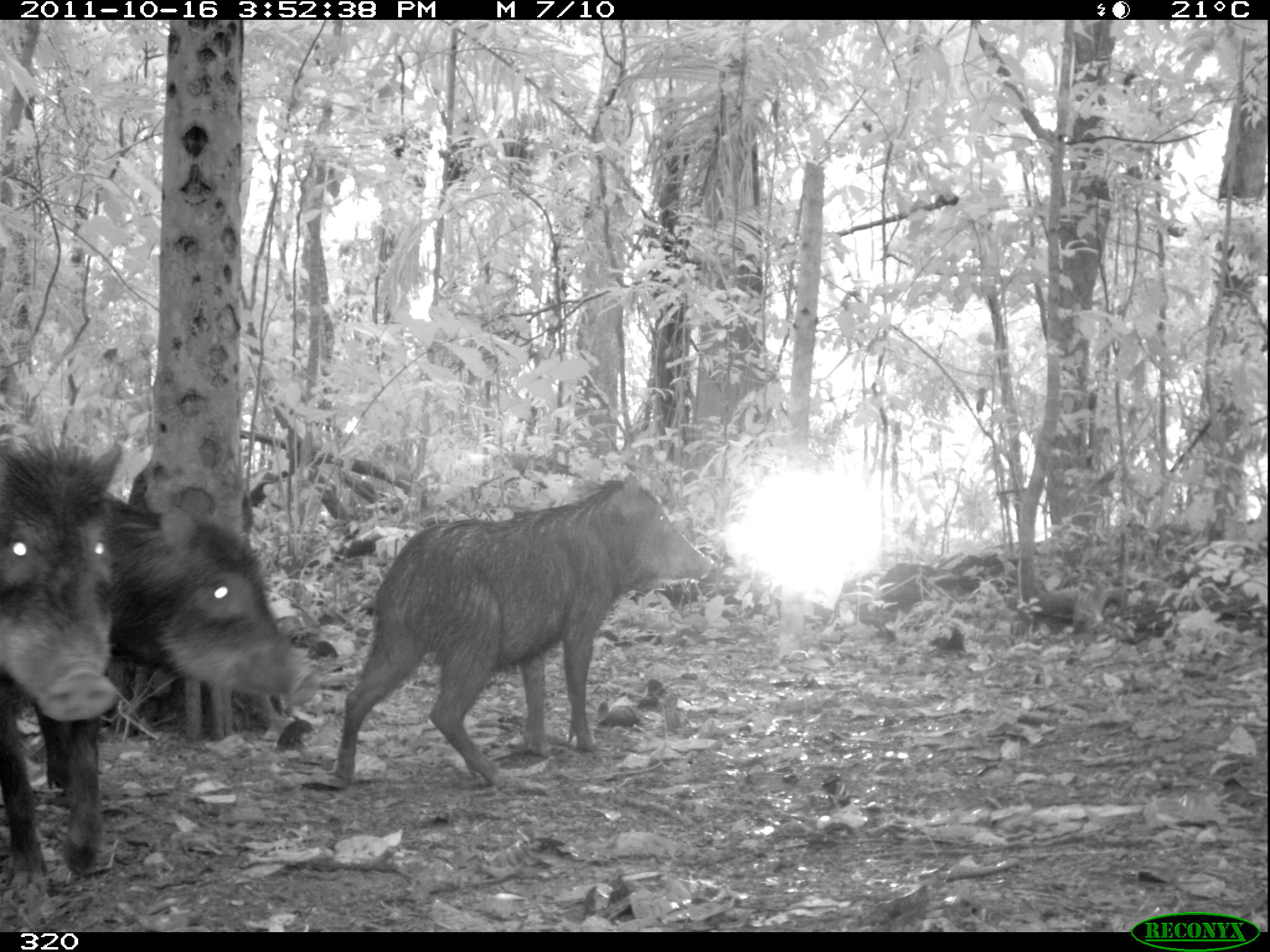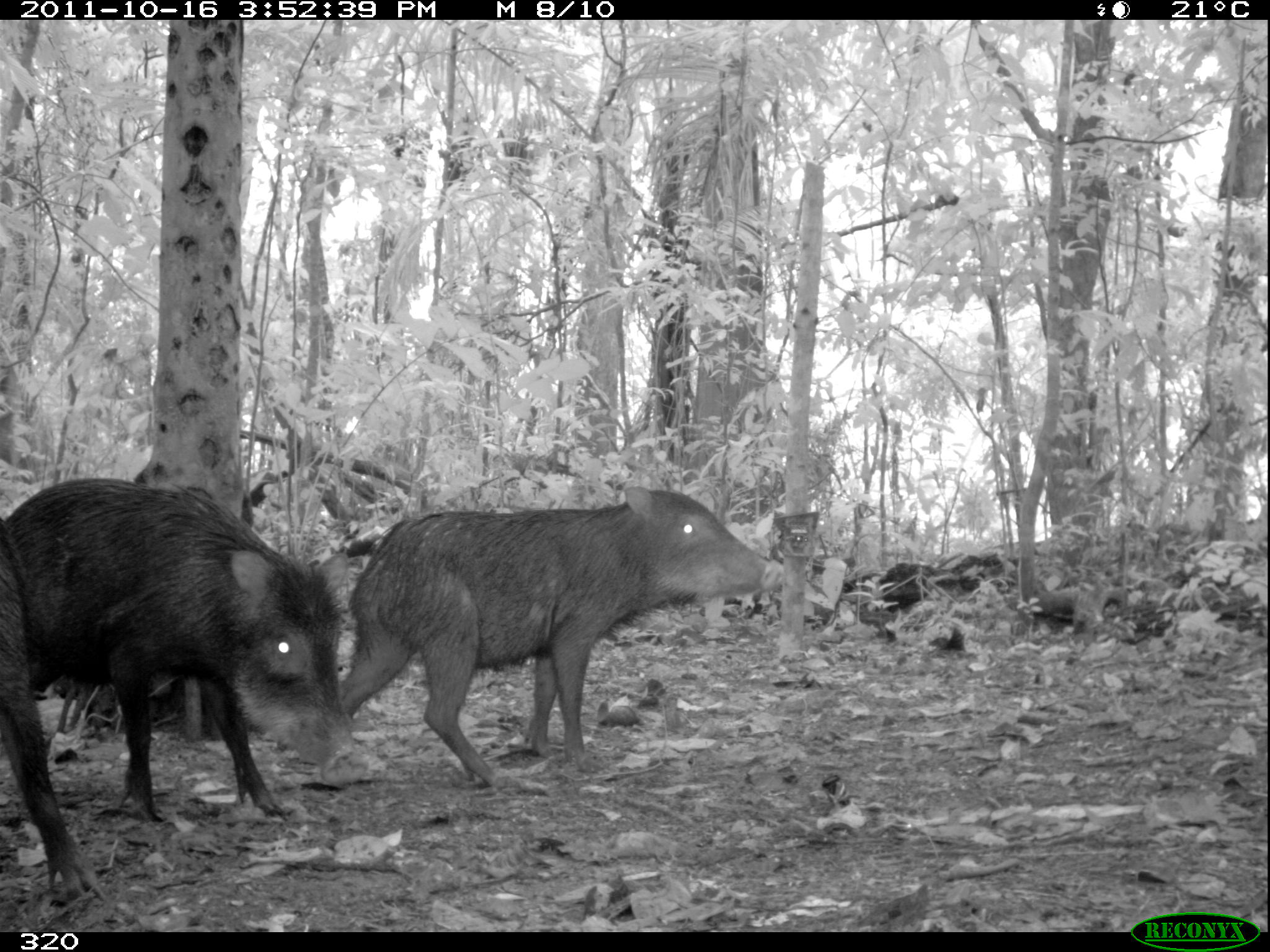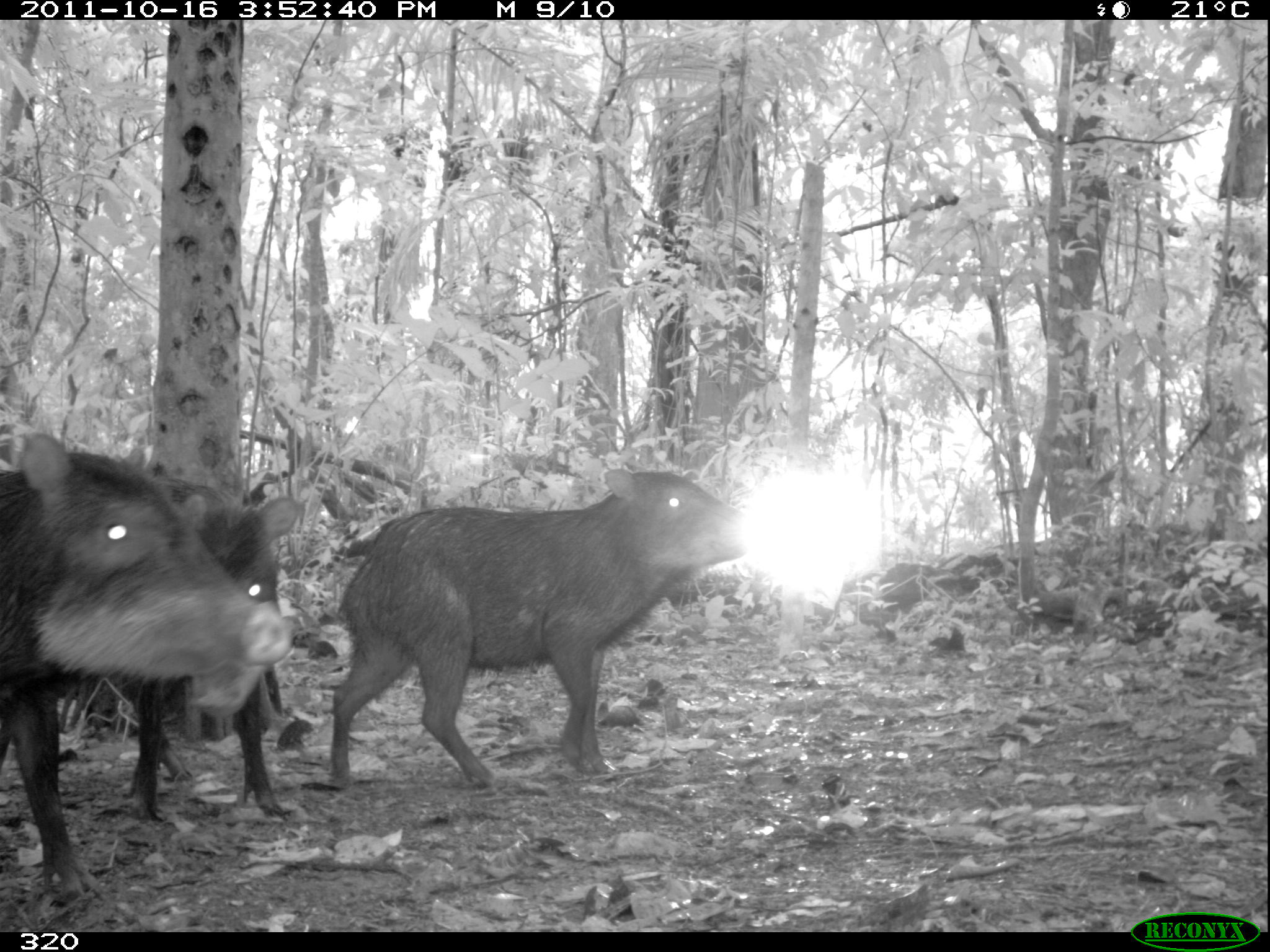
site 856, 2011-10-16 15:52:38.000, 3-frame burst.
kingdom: Animalia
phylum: Chordata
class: Mammalia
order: Artiodactyla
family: Tayassuidae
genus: Tayassu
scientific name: Tayassu pecari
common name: white-lipped peccary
Tayassu pecari (white-lipped peccary).